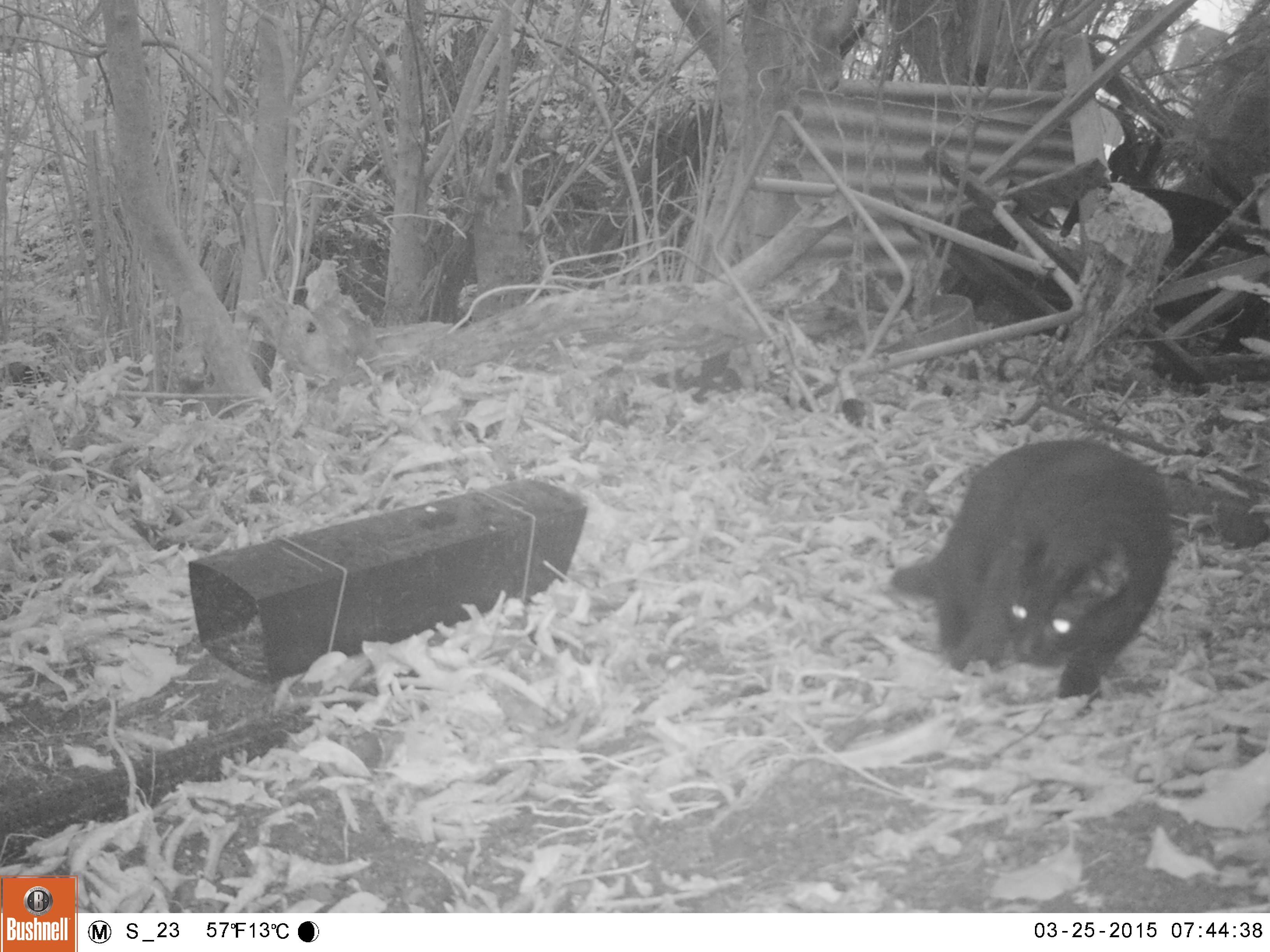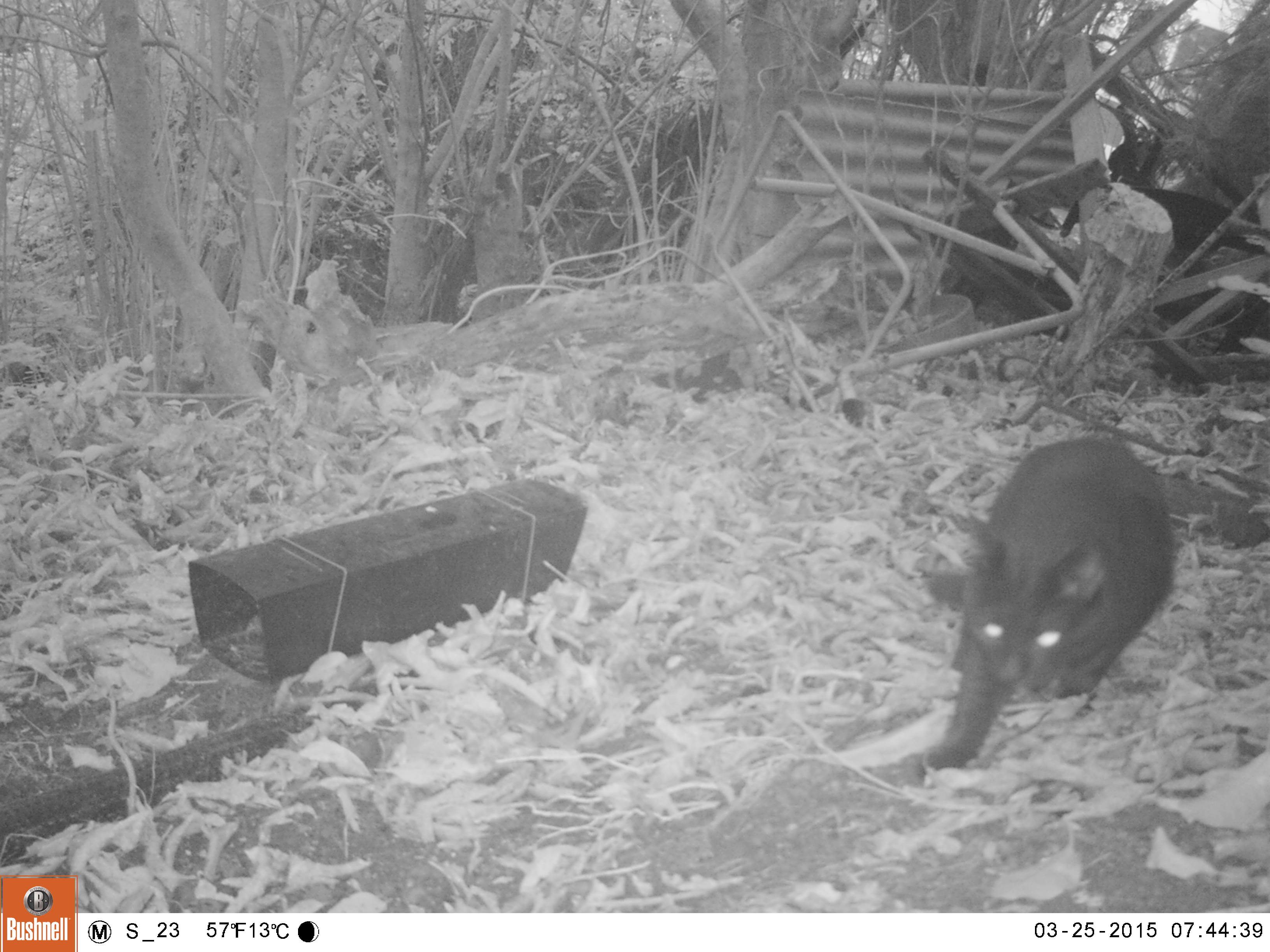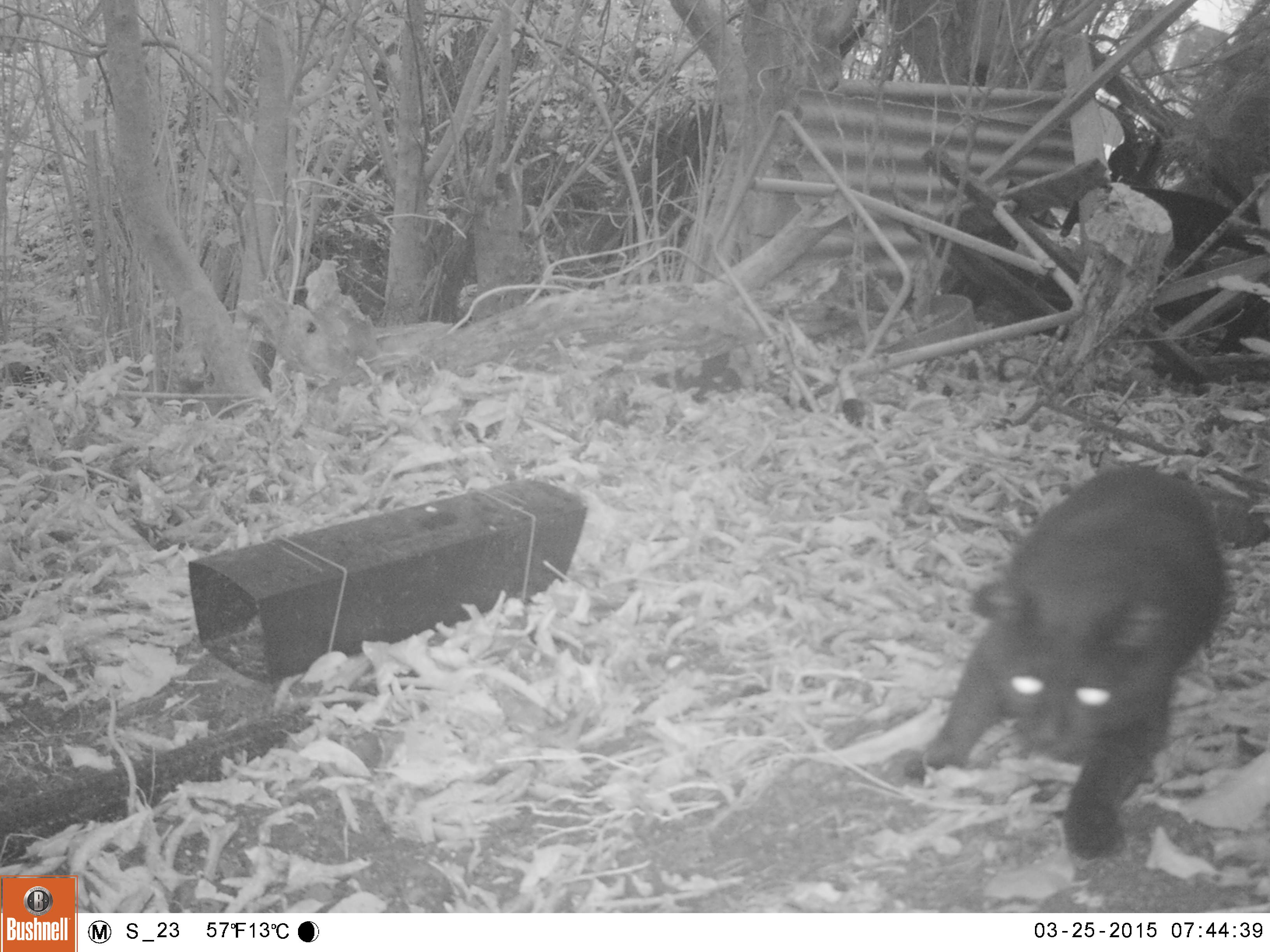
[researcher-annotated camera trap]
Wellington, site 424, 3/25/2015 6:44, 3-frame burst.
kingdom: Animalia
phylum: Chordata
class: Mammalia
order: Carnivora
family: Felidae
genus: Felis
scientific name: Felis catus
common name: cat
Cat (Felis catus).